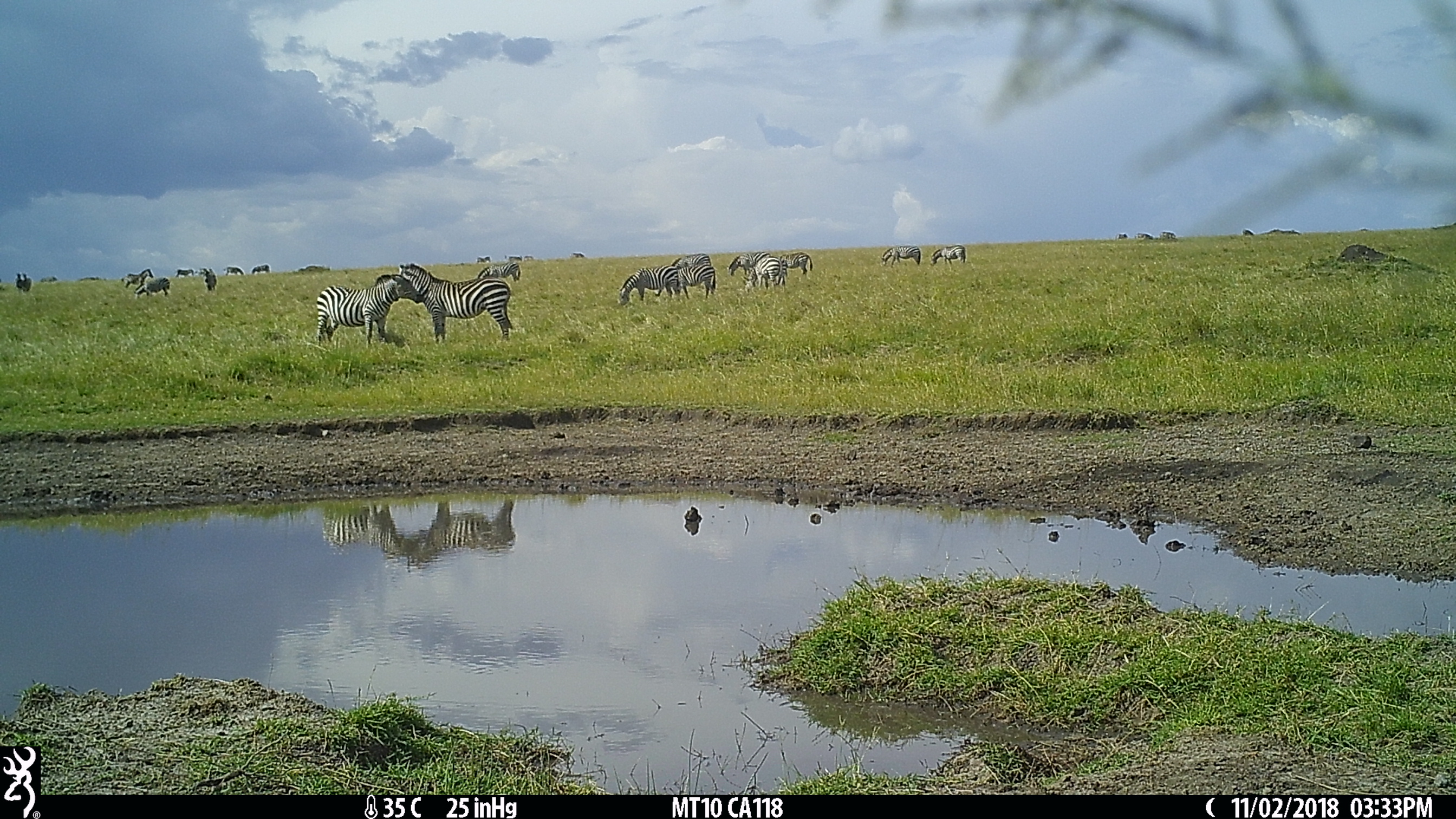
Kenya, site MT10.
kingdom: Animalia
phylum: Chordata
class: Mammalia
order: Perissodactyla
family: Equidae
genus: Equus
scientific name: Equus quagga burchellii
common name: burchell's zebra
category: zebra